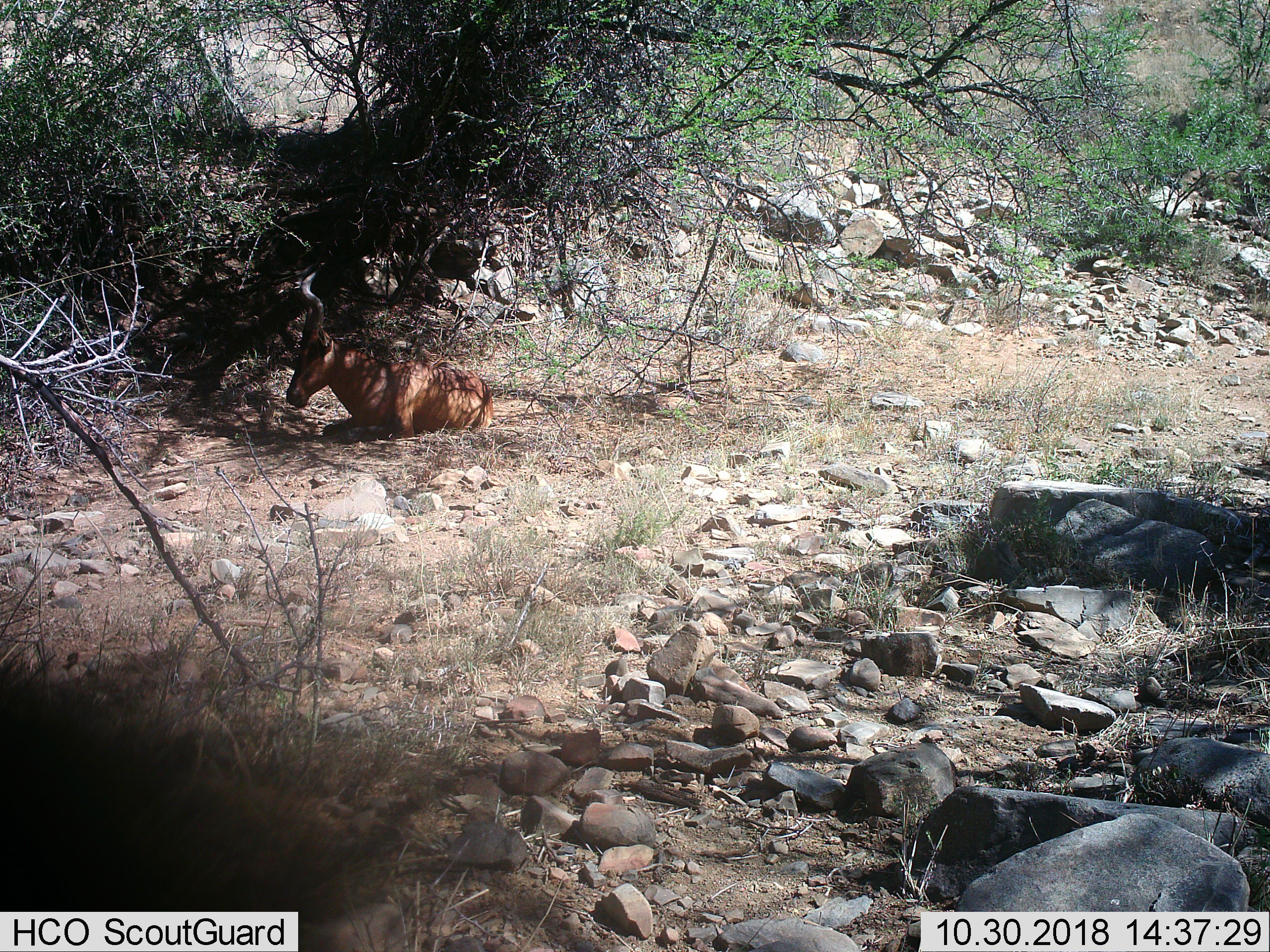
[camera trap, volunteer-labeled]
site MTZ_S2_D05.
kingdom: Animalia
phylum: Chordata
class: Mammalia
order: Artiodactyla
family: Bovidae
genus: Alcelaphus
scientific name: Alcelaphus buselaphus caama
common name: red hartebeest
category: hartebeestred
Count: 1.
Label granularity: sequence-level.